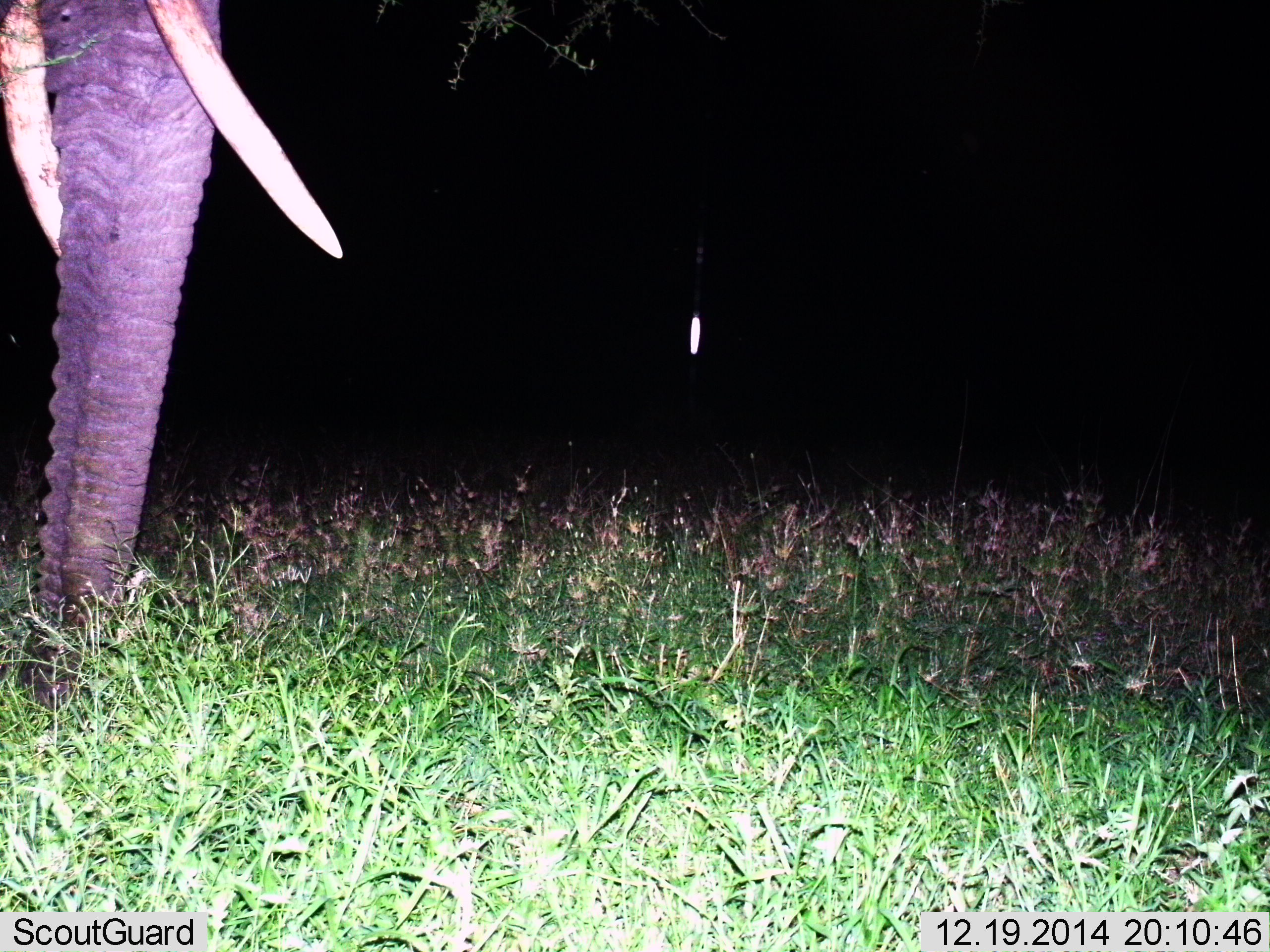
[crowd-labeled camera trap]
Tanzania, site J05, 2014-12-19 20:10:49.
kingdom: Animalia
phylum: Chordata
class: Mammalia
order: Proboscidea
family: Elephantidae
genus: Loxodonta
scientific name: Loxodonta africana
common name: african bush elephant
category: elephant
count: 1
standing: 100%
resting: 0%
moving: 0%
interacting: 0%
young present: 0%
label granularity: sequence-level